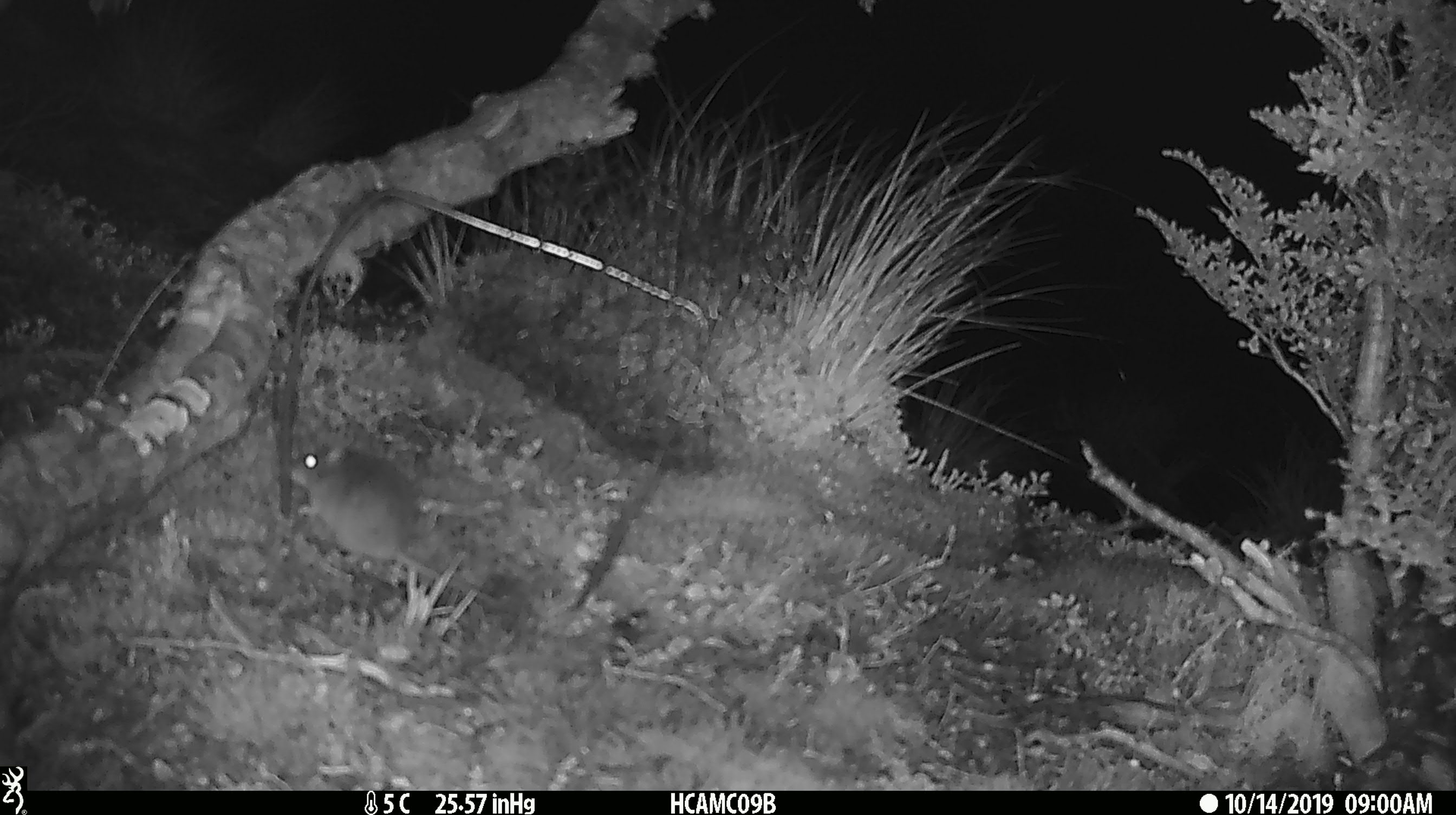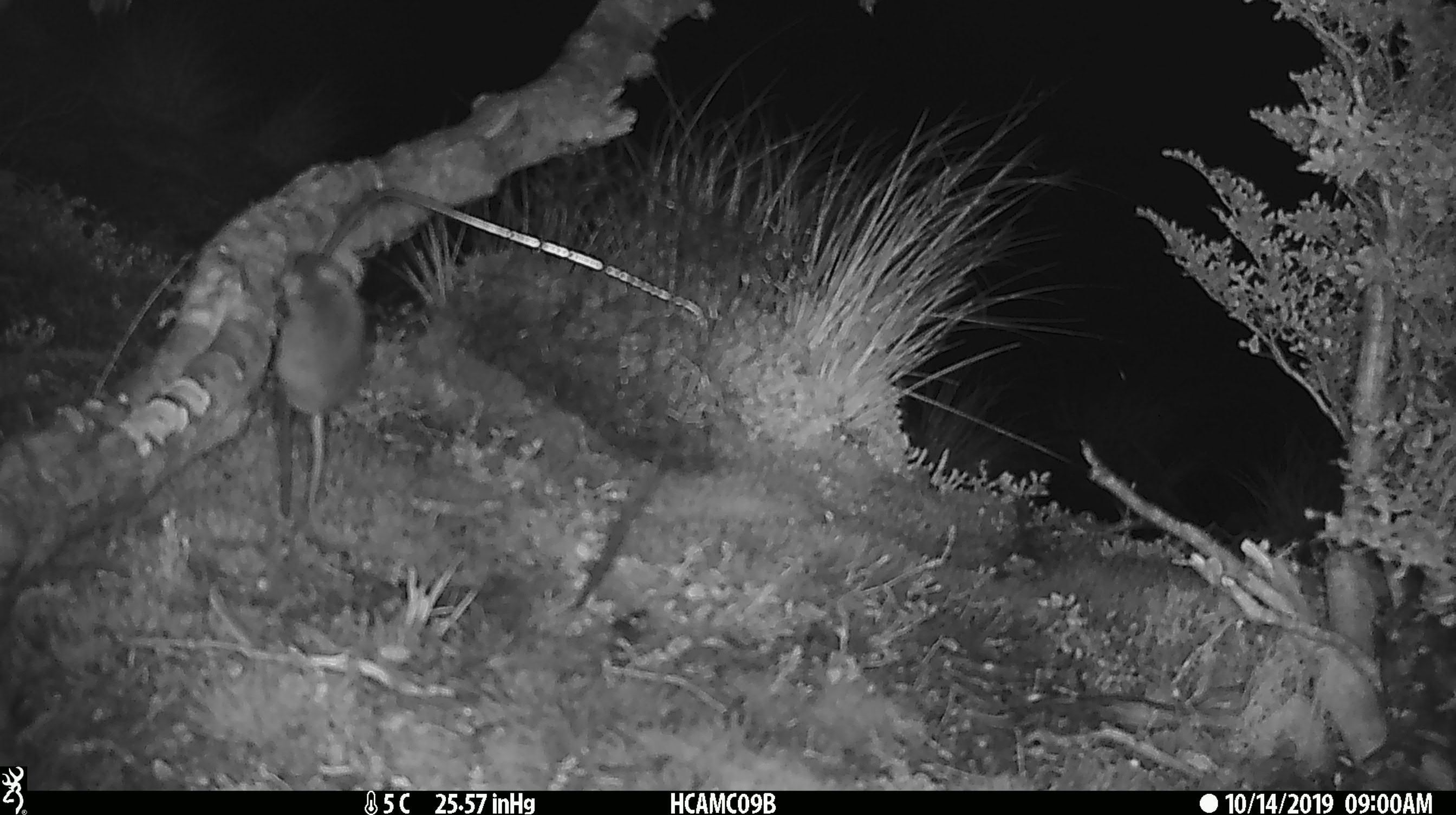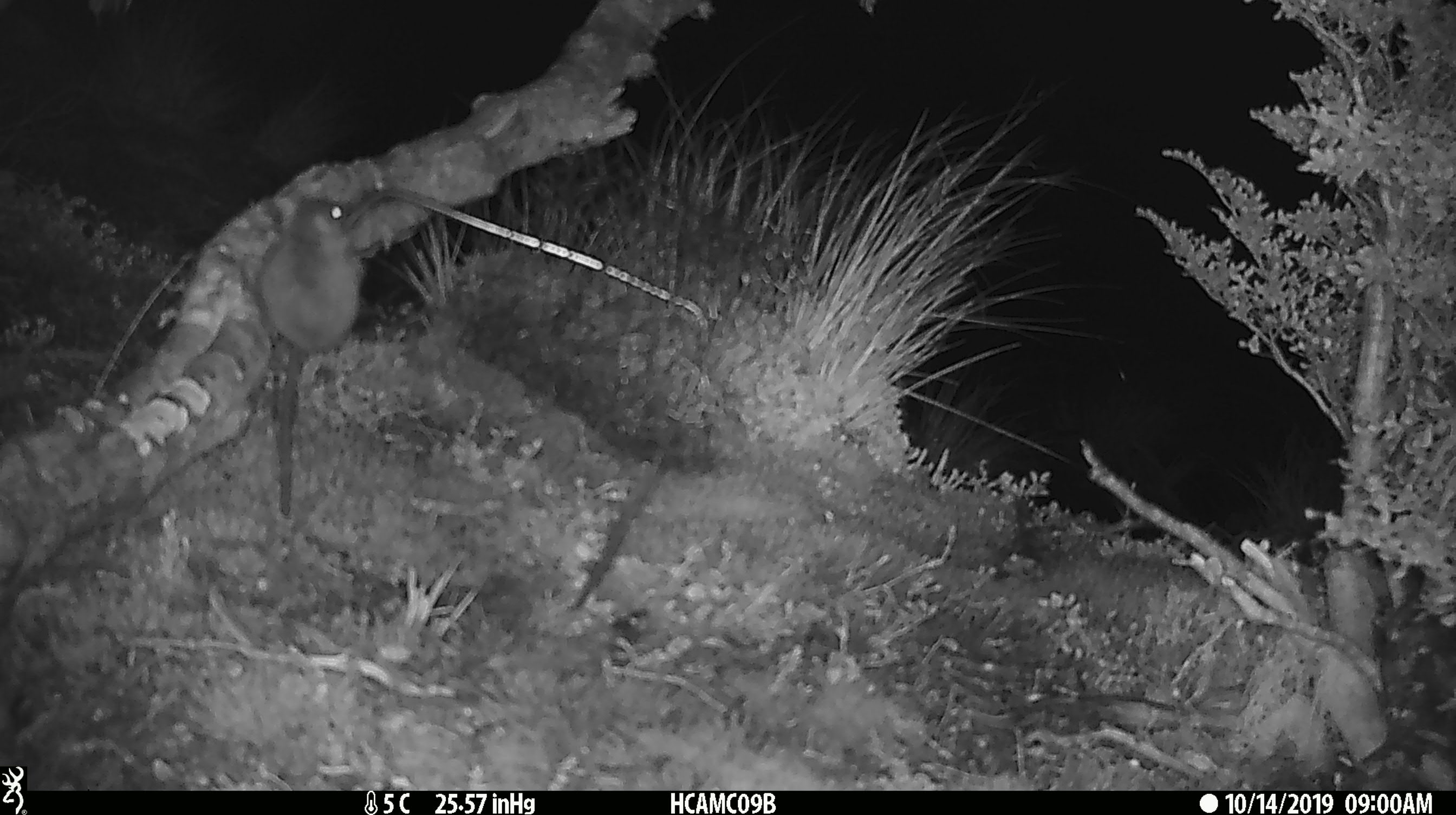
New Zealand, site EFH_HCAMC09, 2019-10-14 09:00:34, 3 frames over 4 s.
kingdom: Animalia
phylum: Chordata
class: Mammalia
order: Rodentia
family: Muridae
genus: Mus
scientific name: Mus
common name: mouse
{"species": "mouse (Mus)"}